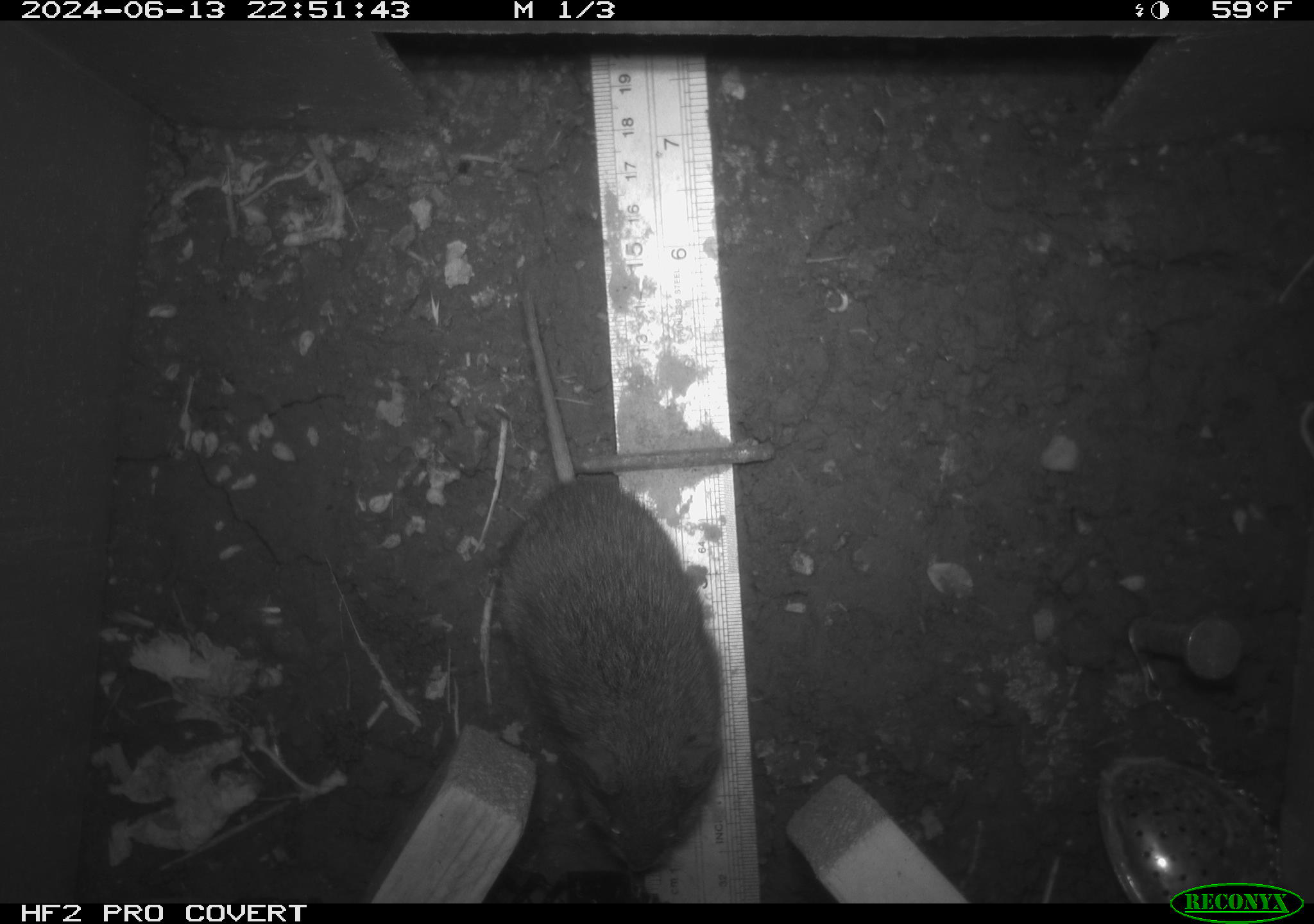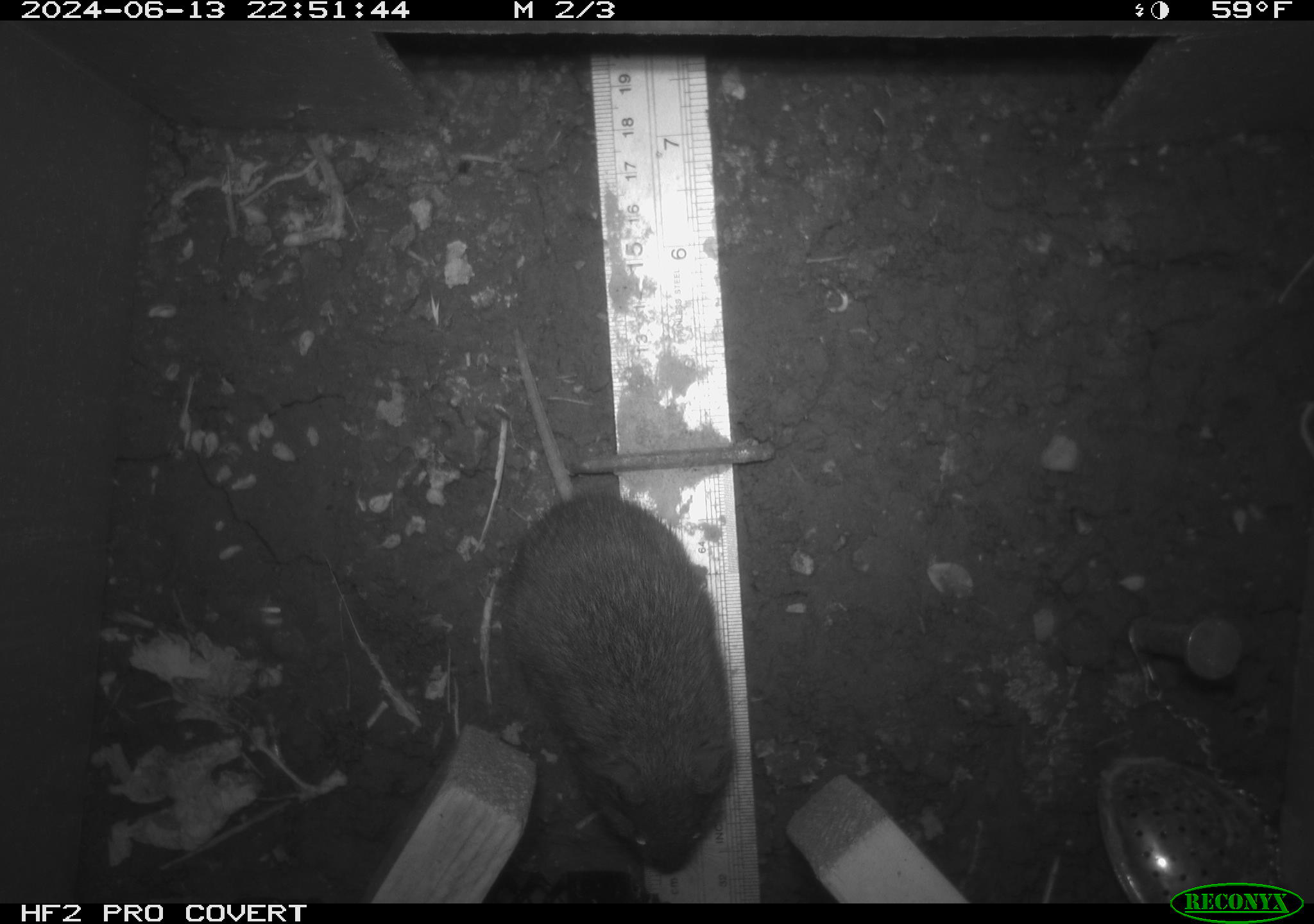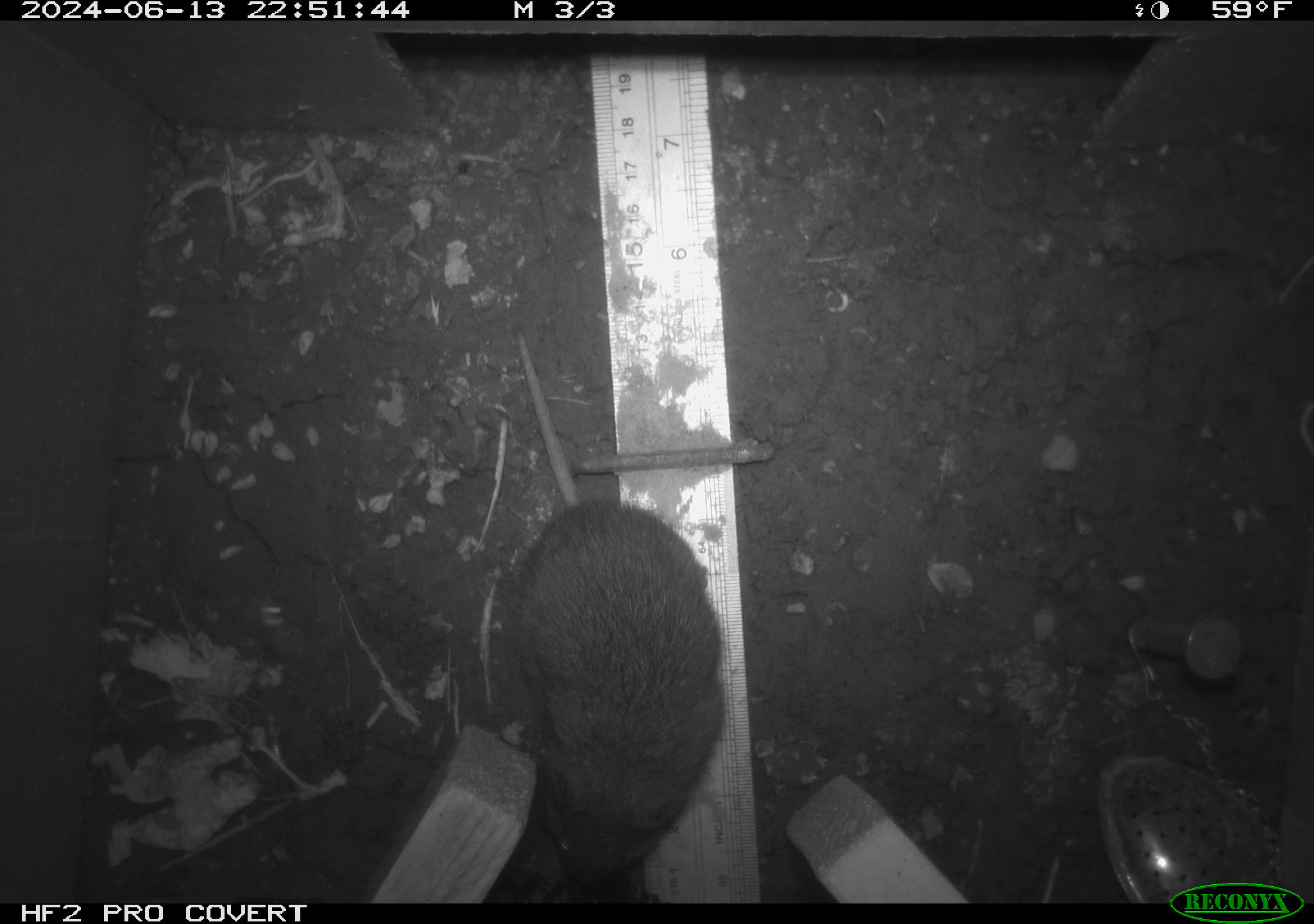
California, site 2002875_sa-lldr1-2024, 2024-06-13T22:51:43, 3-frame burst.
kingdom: Animalia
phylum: Chordata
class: Mammalia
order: Rodentia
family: Cricetidae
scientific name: Arvicolinae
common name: voles, lemmings, and muskrats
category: arvicolinae subfamily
Arvicolinae subfamily (voles, lemmings, and muskrats) (Arvicolinae).